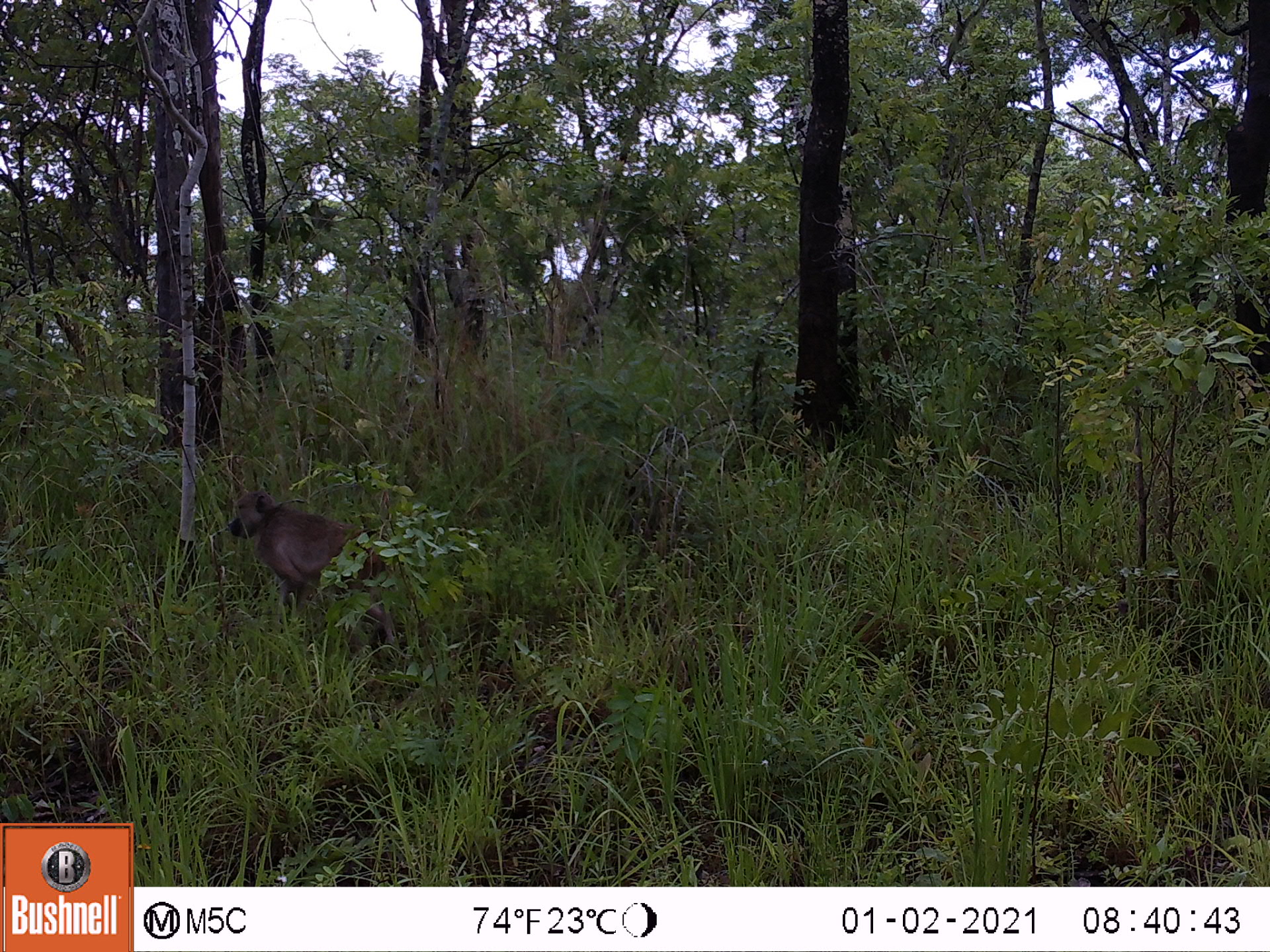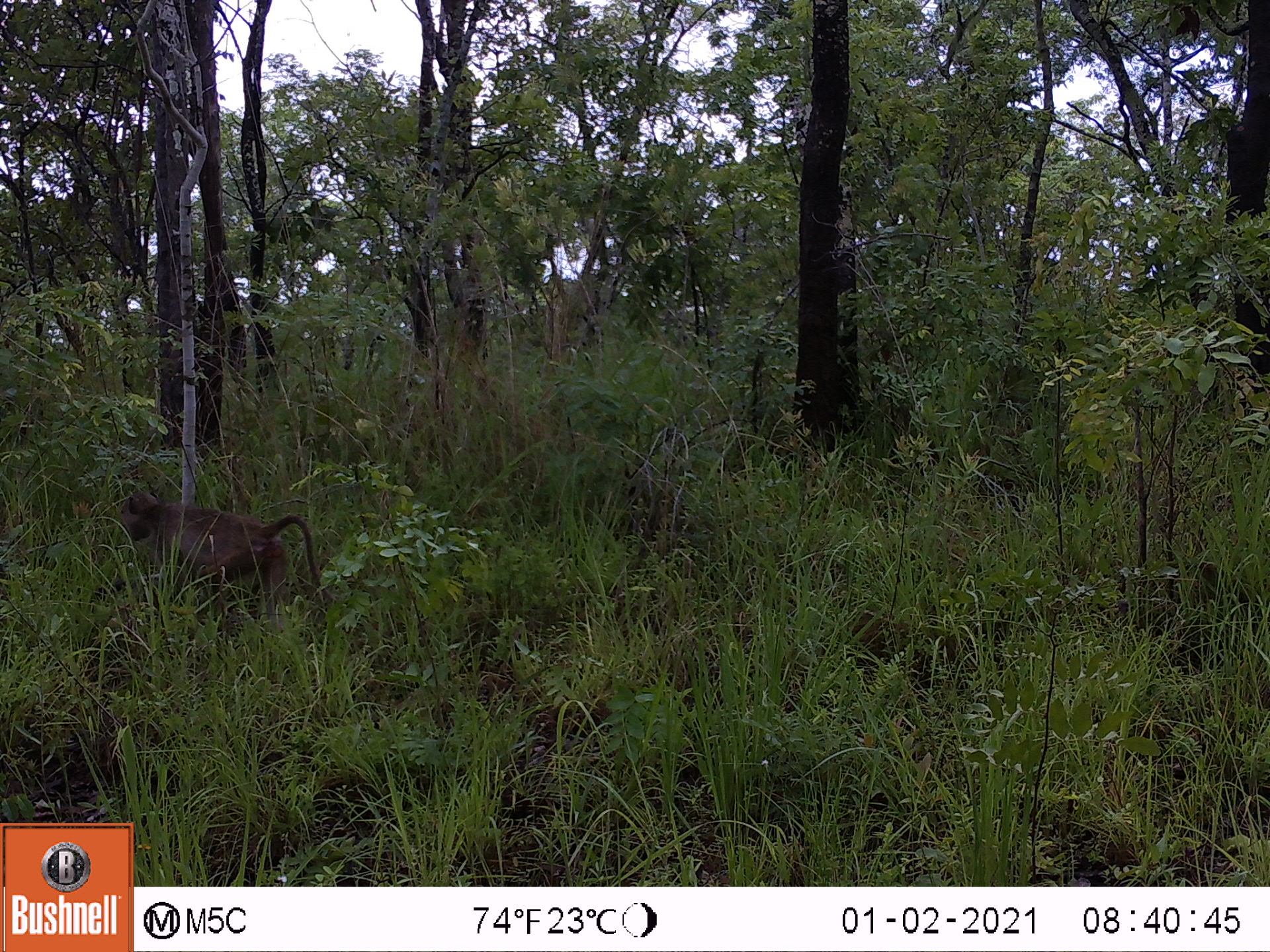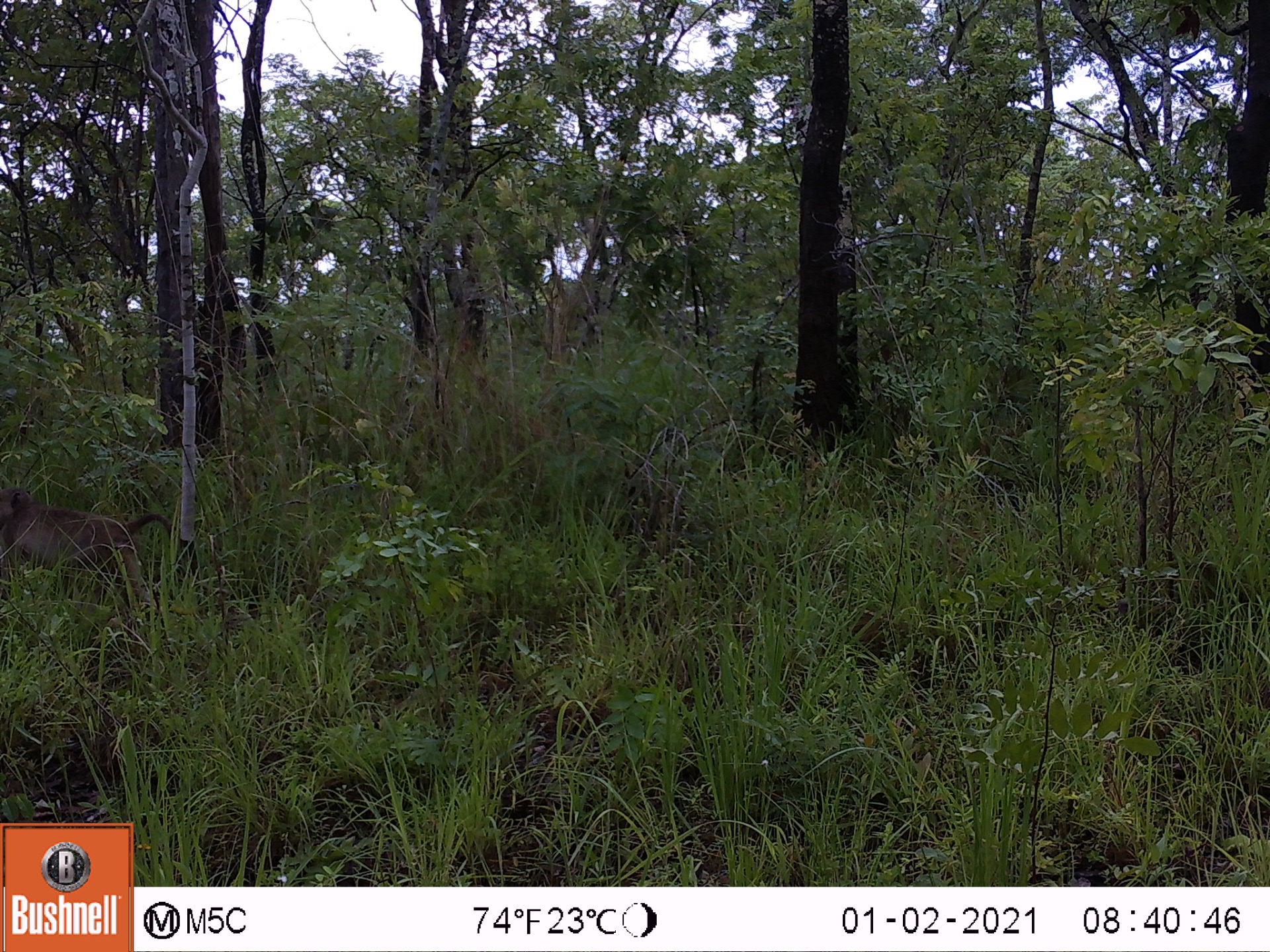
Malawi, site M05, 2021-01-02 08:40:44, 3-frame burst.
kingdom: Animalia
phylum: Chordata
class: Mammalia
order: Primates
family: Cercopithecidae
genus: Papio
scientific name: Papio cynocephalus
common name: yellow baboon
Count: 1.